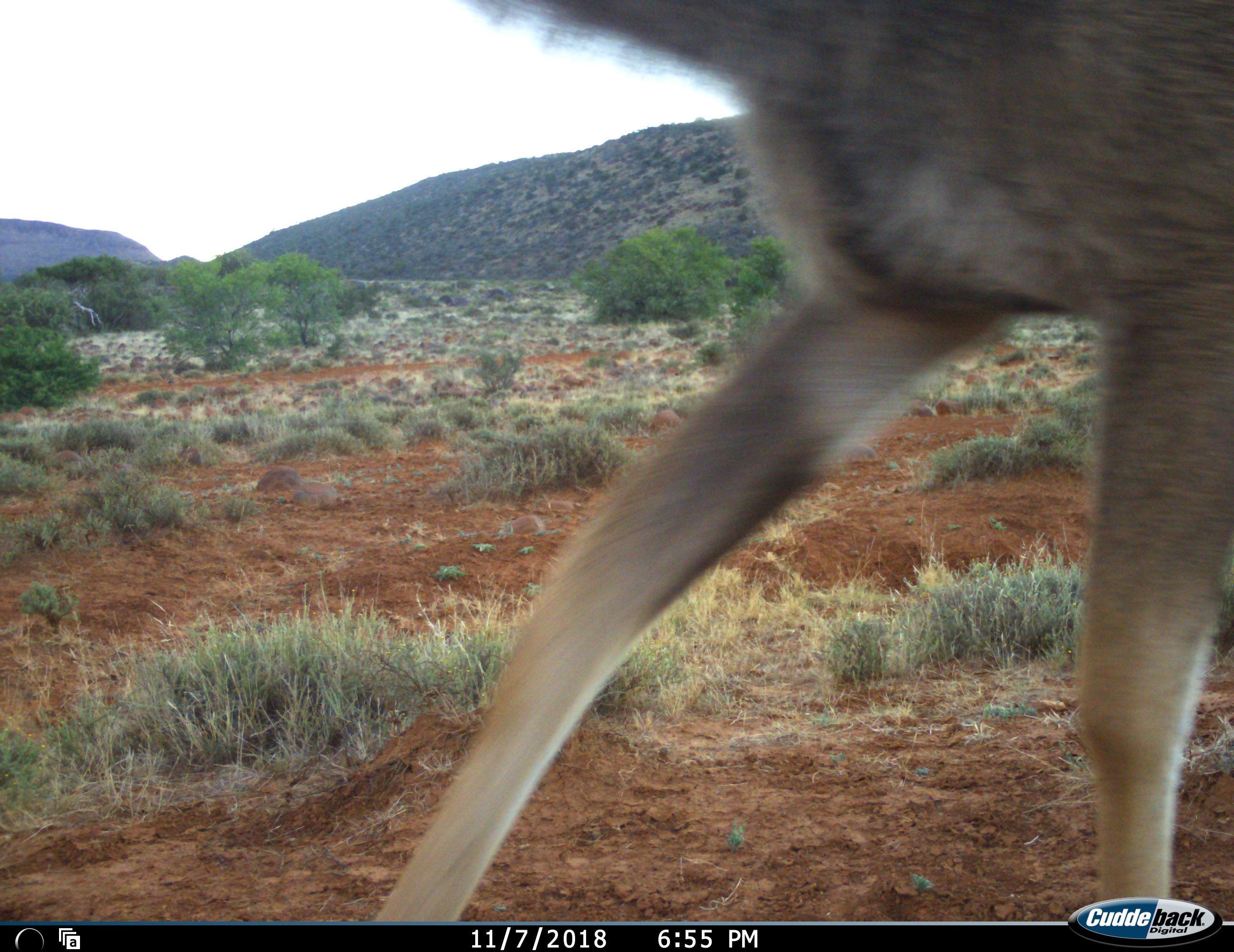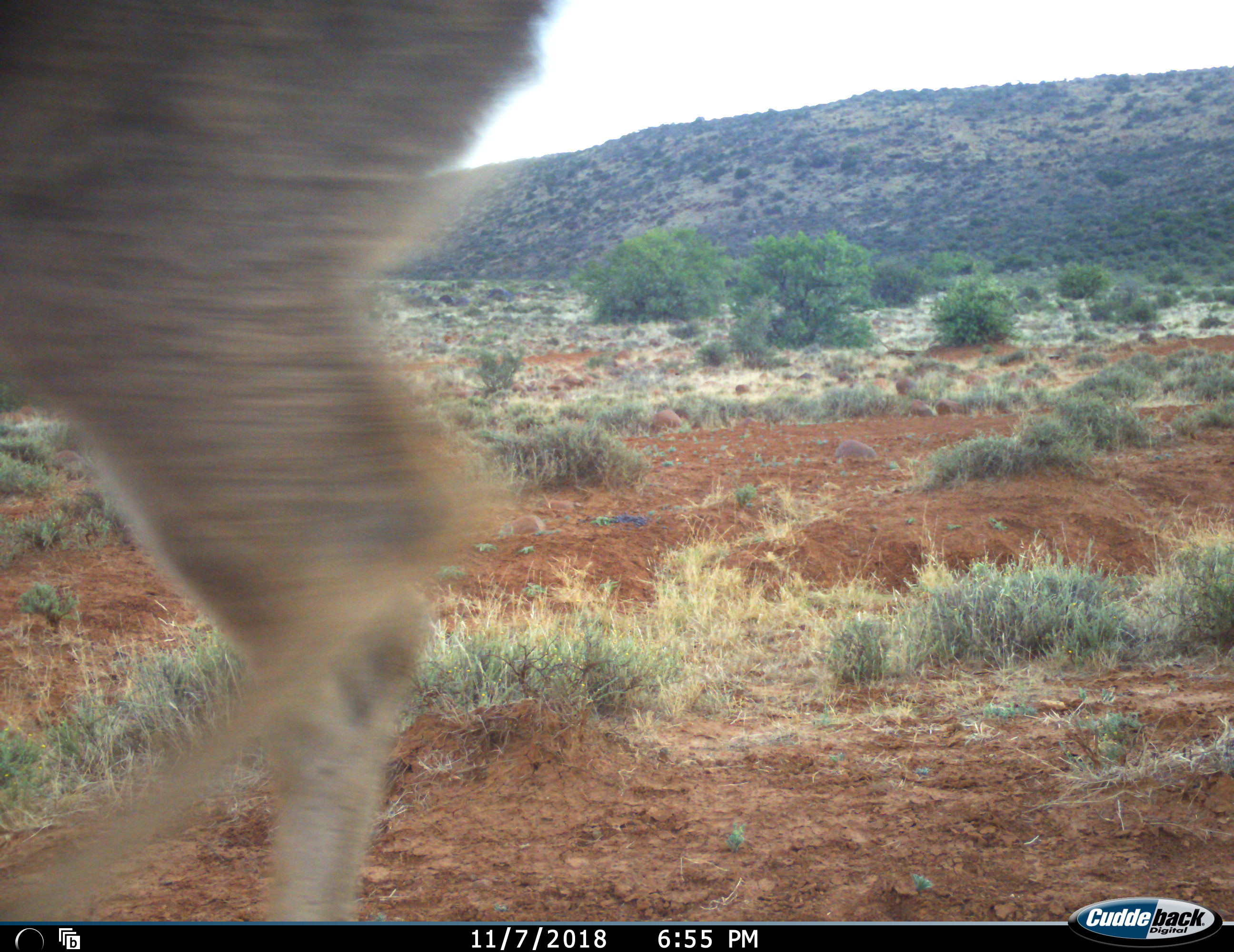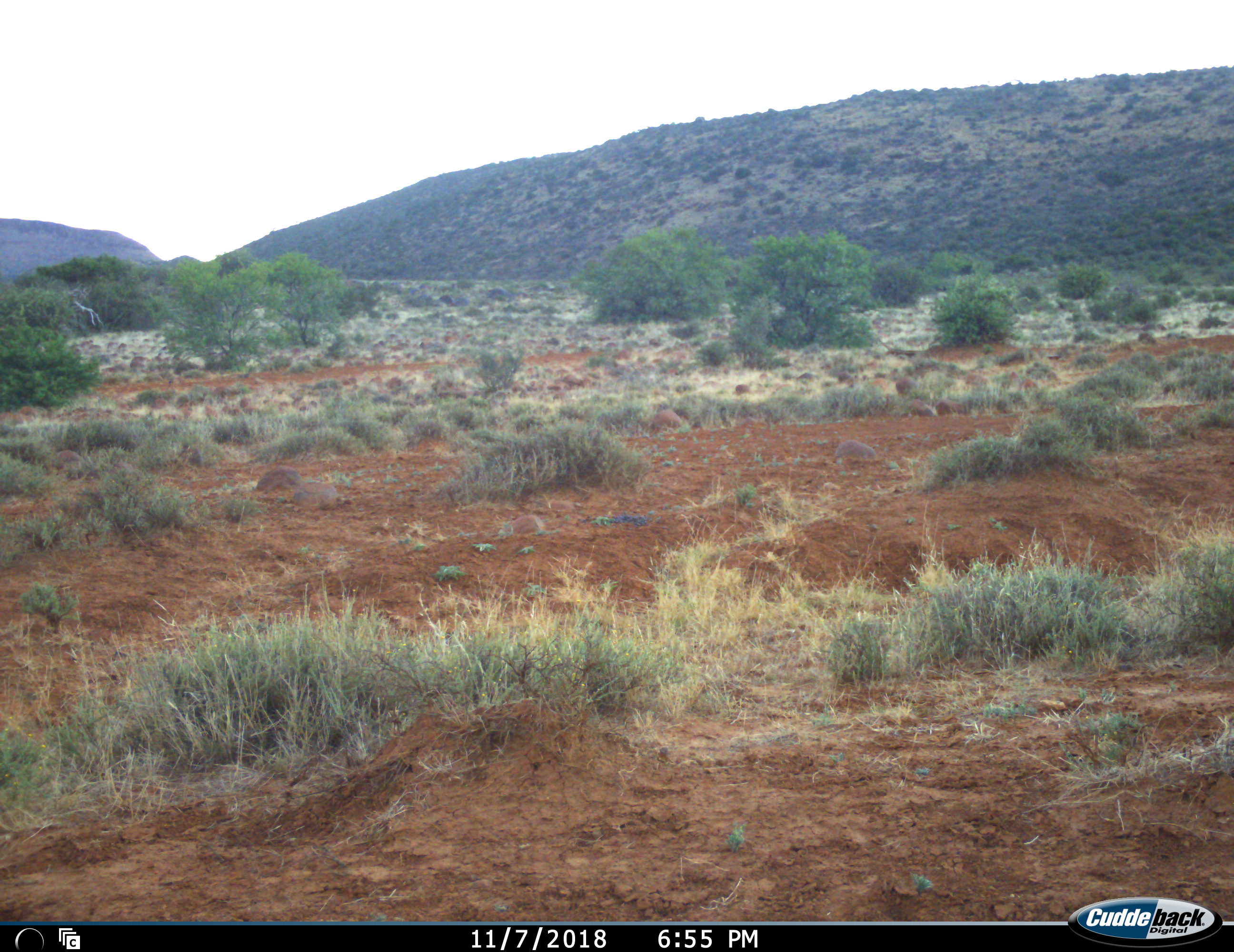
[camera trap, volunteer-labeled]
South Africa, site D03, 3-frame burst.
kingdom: Animalia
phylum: Chordata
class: Mammalia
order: Artiodactyla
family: Bovidae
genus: Pelea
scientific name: Pelea capreolus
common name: grey rhebok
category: rhebokgrey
Rhebokgrey (grey rhebok) (Pelea capreolus), count 1. Behavior (volunteer vote fractions): standing 0%, resting 0%, moving 100%, interacting 0%. Young present (vote fraction): 0%. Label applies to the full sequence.